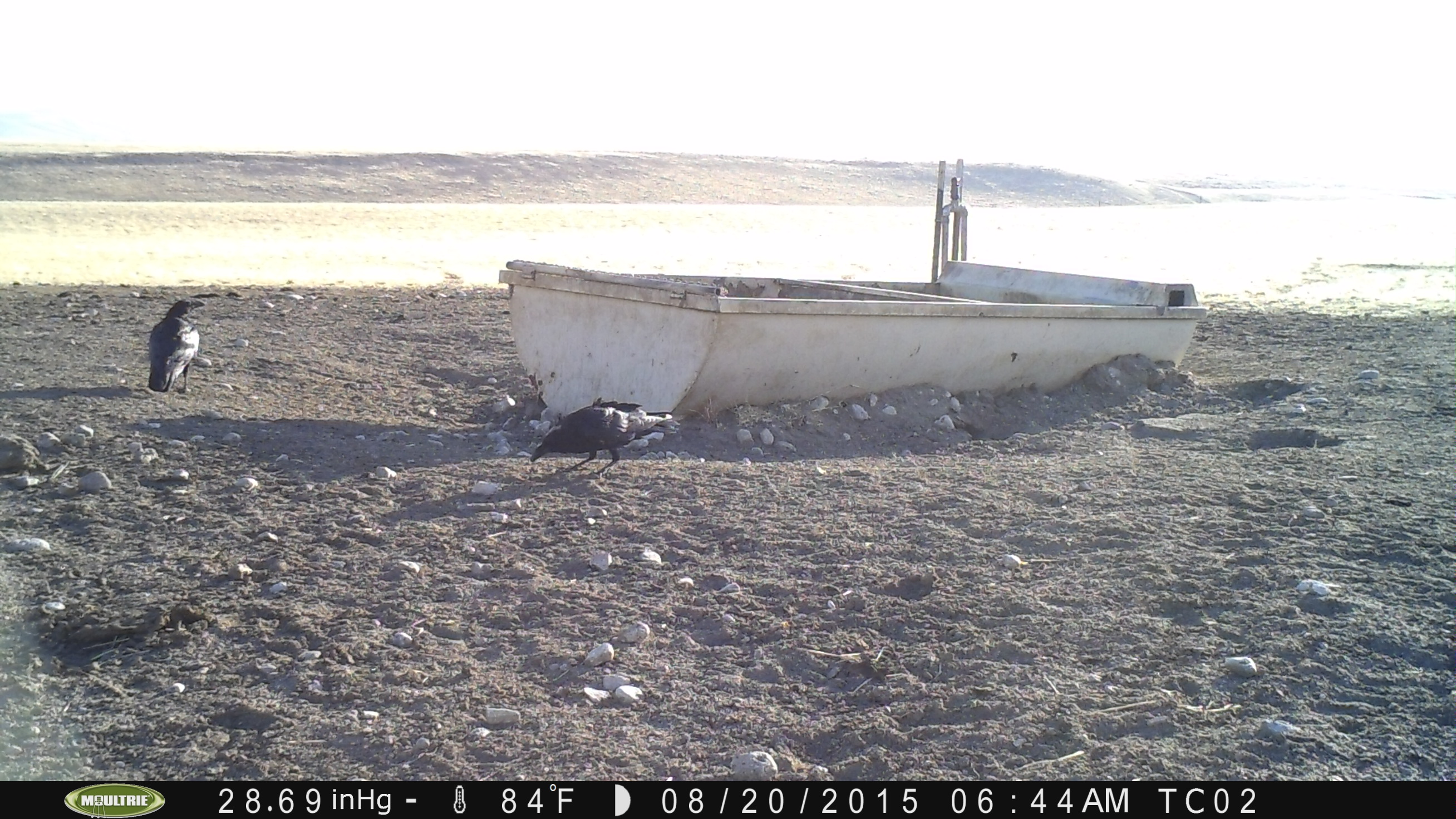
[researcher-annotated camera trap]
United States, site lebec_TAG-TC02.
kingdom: Animalia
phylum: Chordata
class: Aves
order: Passeriformes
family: Corvidae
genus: Corvus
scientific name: Corvus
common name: crows and ravens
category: unidentified corvus